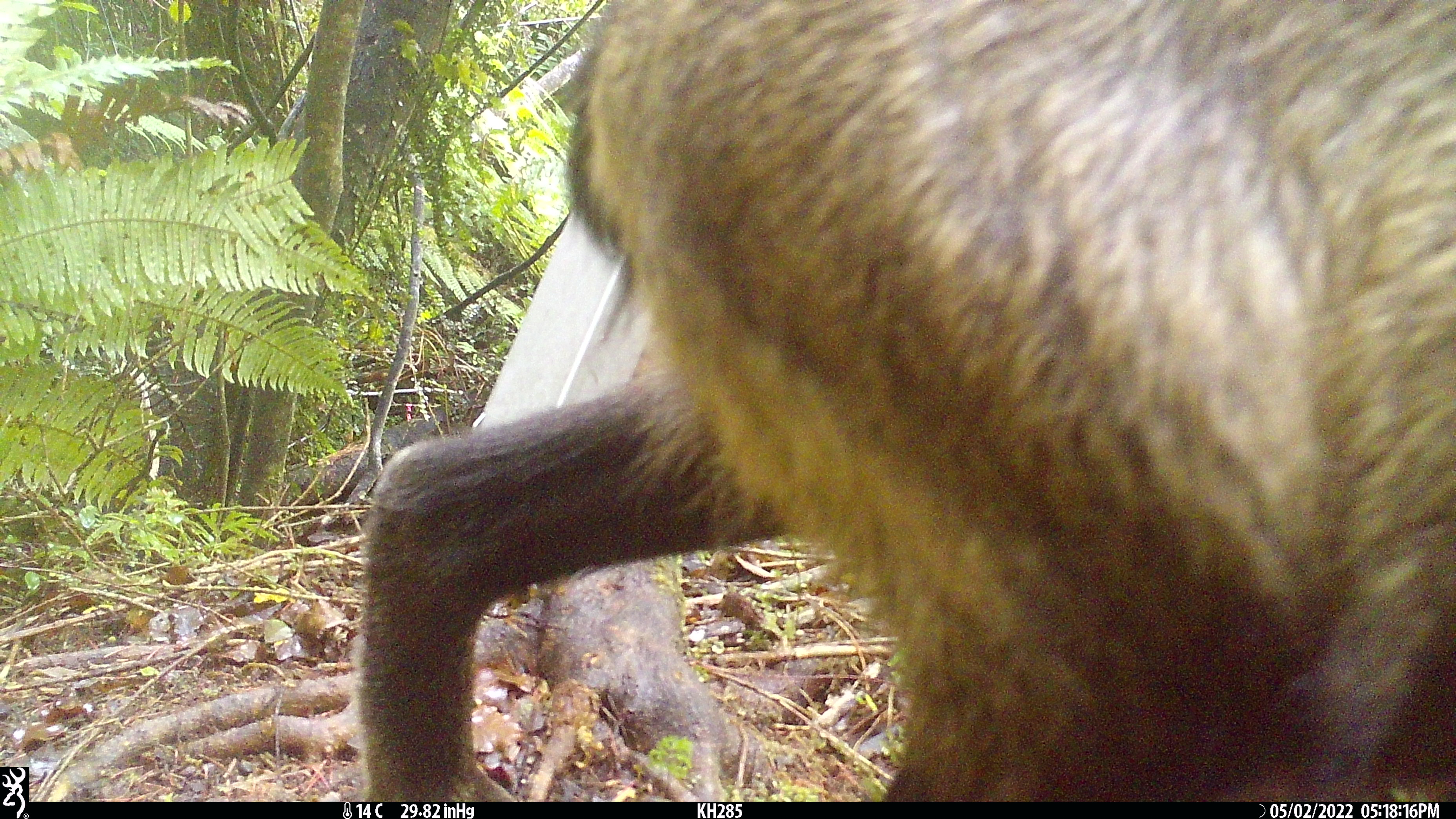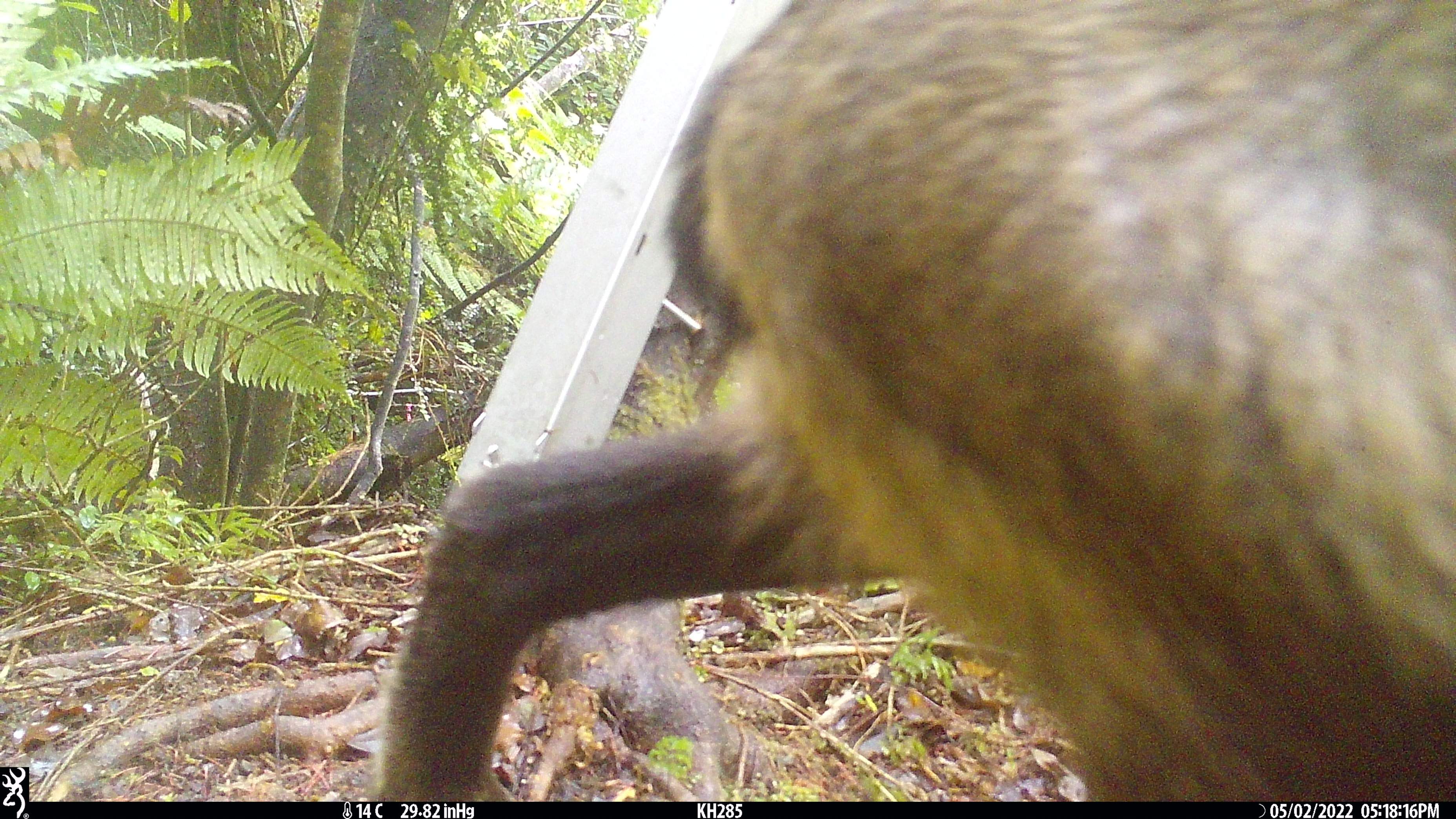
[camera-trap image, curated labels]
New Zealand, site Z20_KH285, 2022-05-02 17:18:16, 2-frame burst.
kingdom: Animalia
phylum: Chordata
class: Mammalia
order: Artiodactyla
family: Bovidae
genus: Rupicapra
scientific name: Rupicapra rupicapra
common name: alpine chamois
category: chamois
Chamois (alpine chamois) (Rupicapra rupicapra).